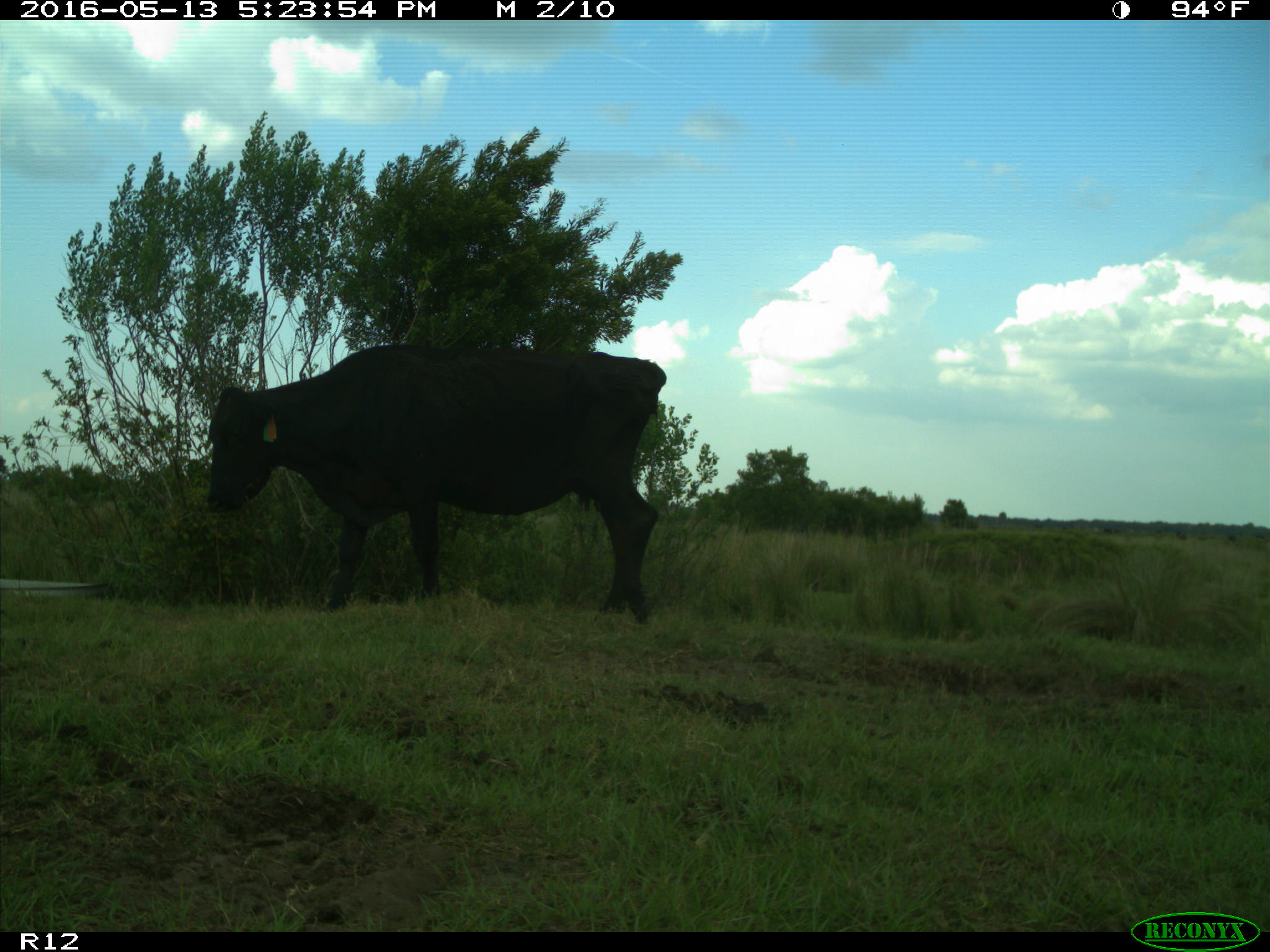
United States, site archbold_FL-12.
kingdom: Animalia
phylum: Chordata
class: Mammalia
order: Artiodactyla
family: Bovidae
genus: Bos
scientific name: Bos taurus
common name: domestic cow